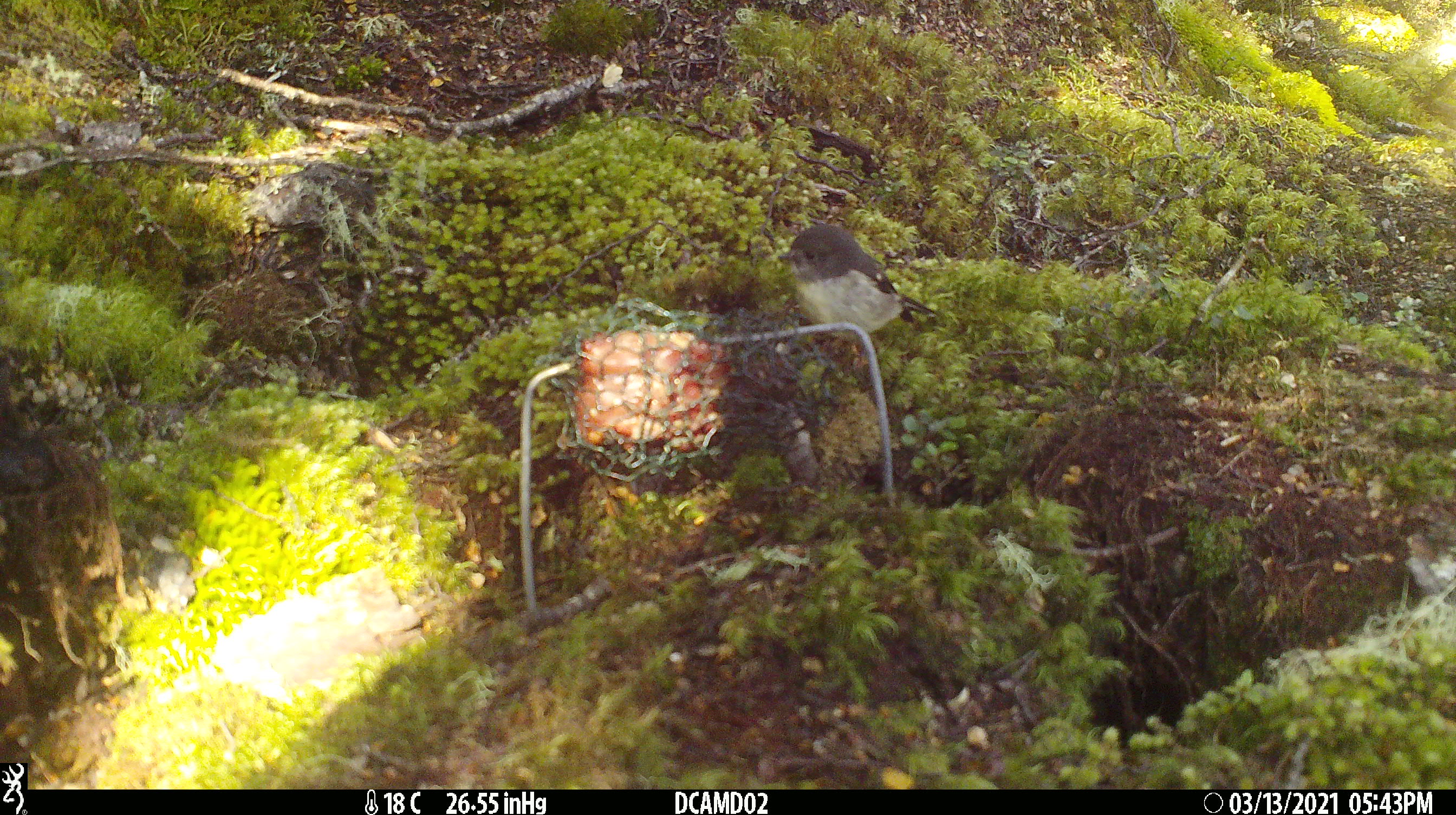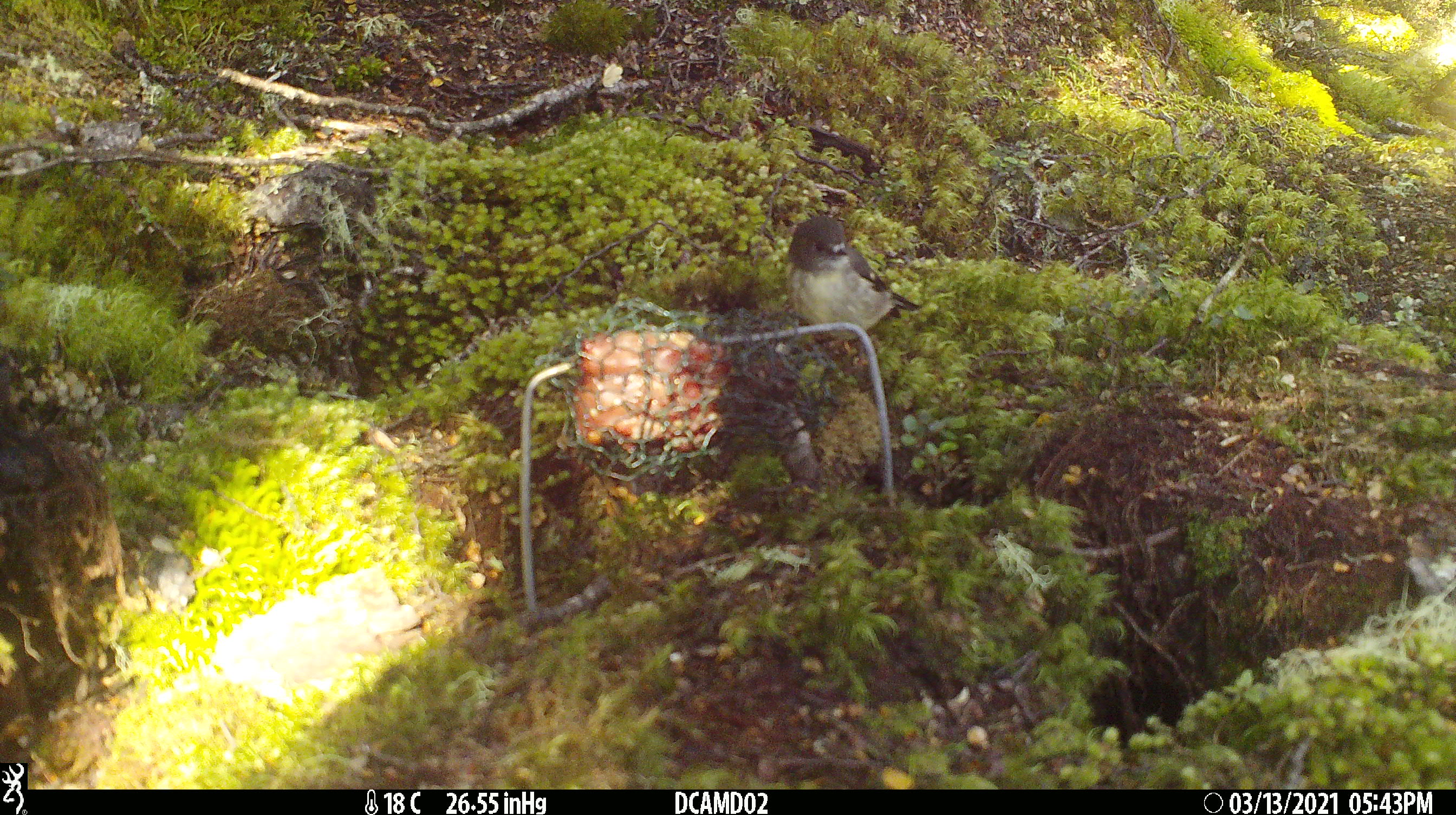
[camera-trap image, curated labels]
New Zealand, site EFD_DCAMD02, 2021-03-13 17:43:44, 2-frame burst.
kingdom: Animalia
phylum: Chordata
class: Aves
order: Passeriformes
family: Petroicidae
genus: Petroica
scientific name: Petroica macrocephala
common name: tomtit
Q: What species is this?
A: Tomtit (Petroica macrocephala).